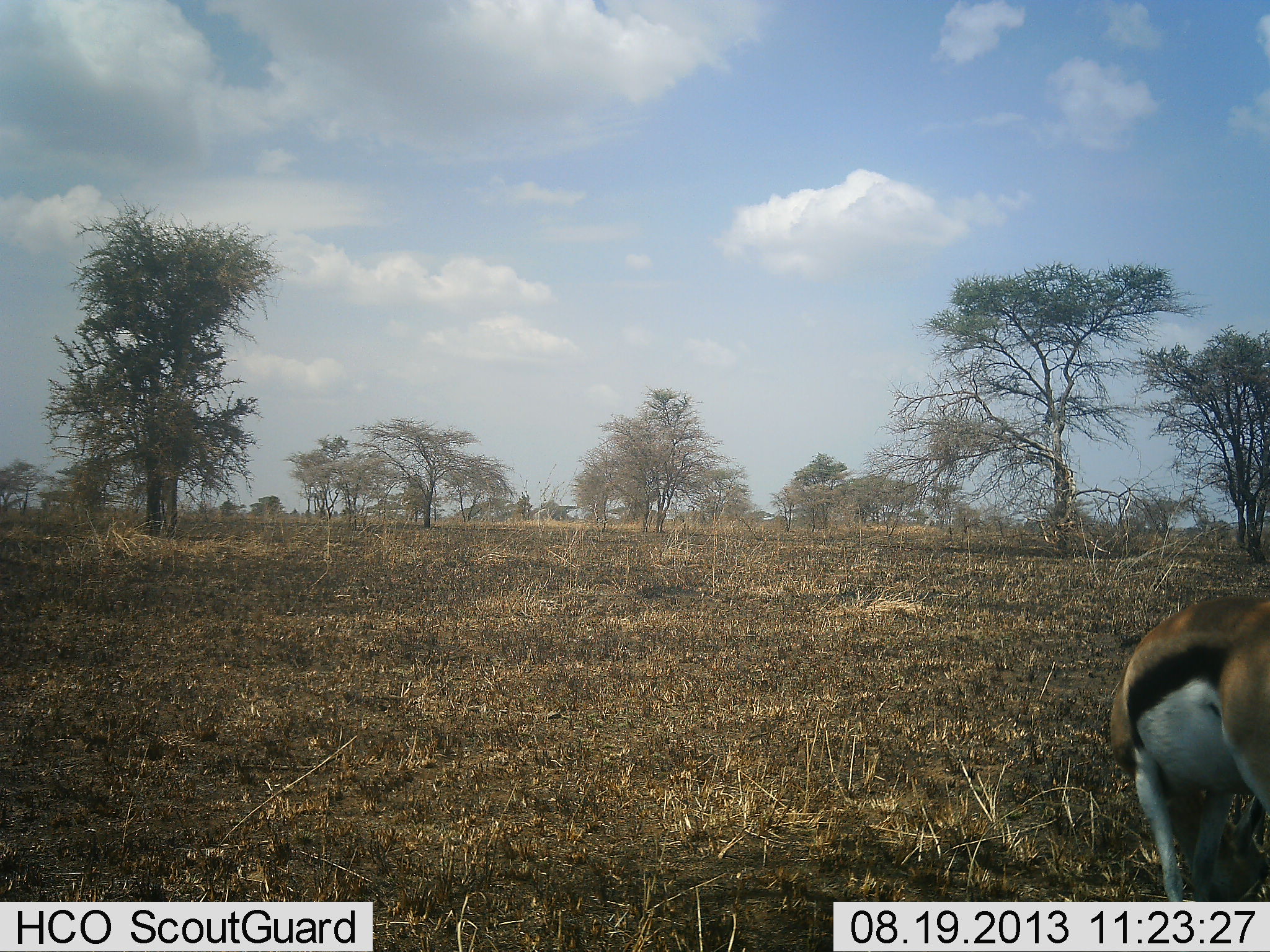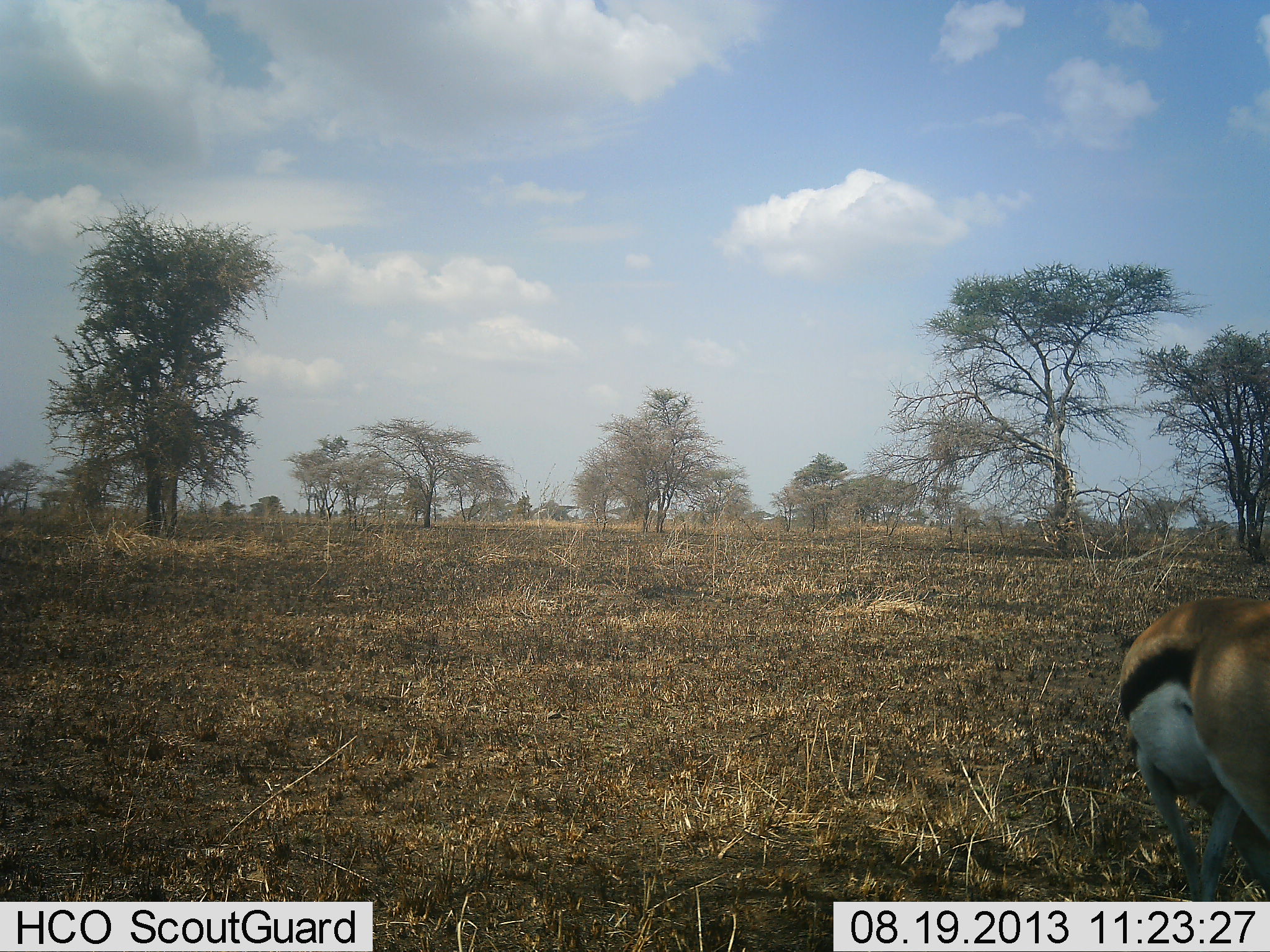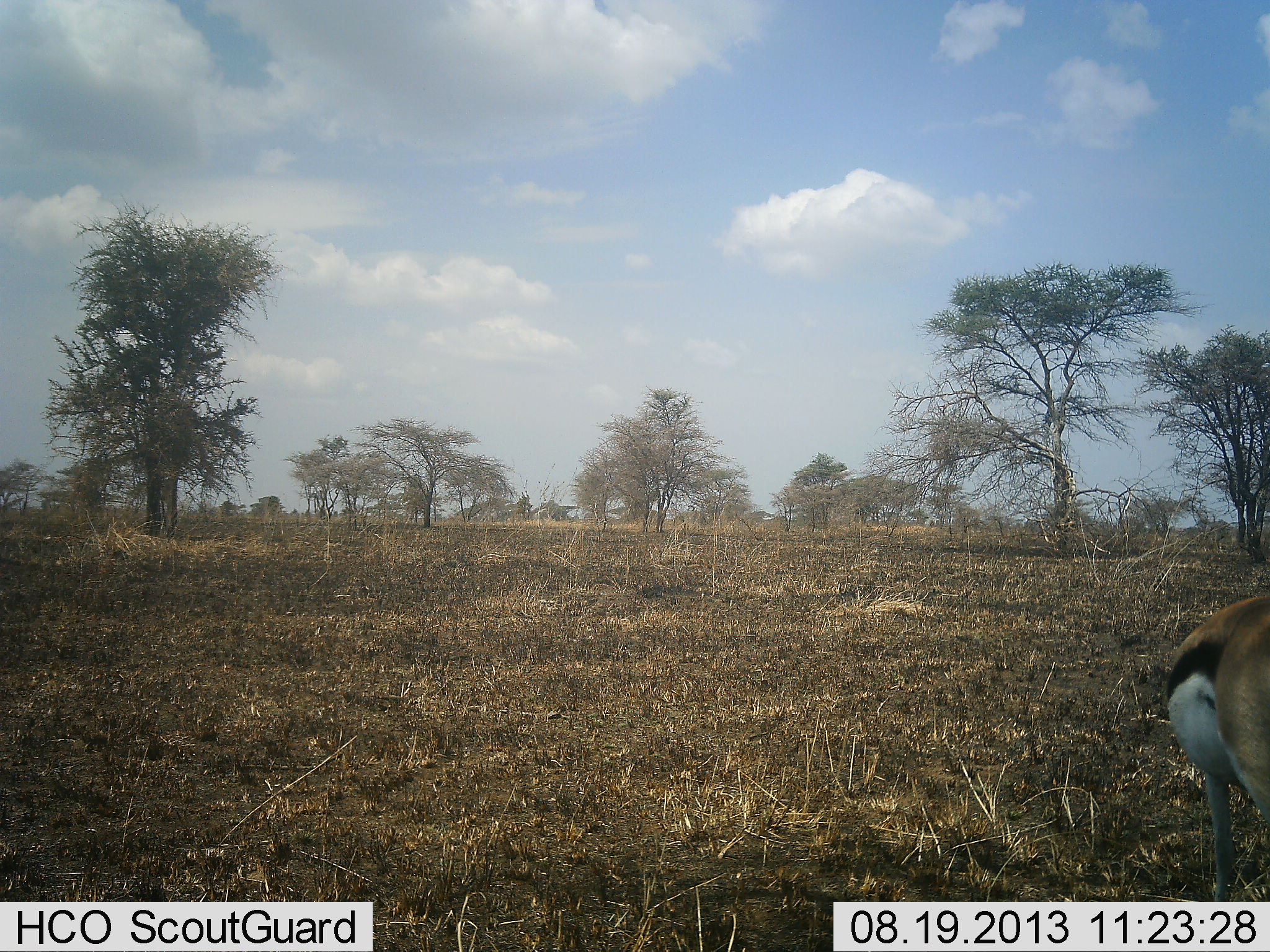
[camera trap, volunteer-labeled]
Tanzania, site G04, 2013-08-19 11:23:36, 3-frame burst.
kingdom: Animalia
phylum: Chordata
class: Mammalia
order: Artiodactyla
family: Bovidae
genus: Eudorcas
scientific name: Eudorcas thomsonii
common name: thomson's gazelle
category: gazellethomsons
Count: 1.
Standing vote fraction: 41%.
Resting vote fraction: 0%.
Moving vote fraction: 25%.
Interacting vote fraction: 0%.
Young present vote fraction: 0%.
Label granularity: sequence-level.